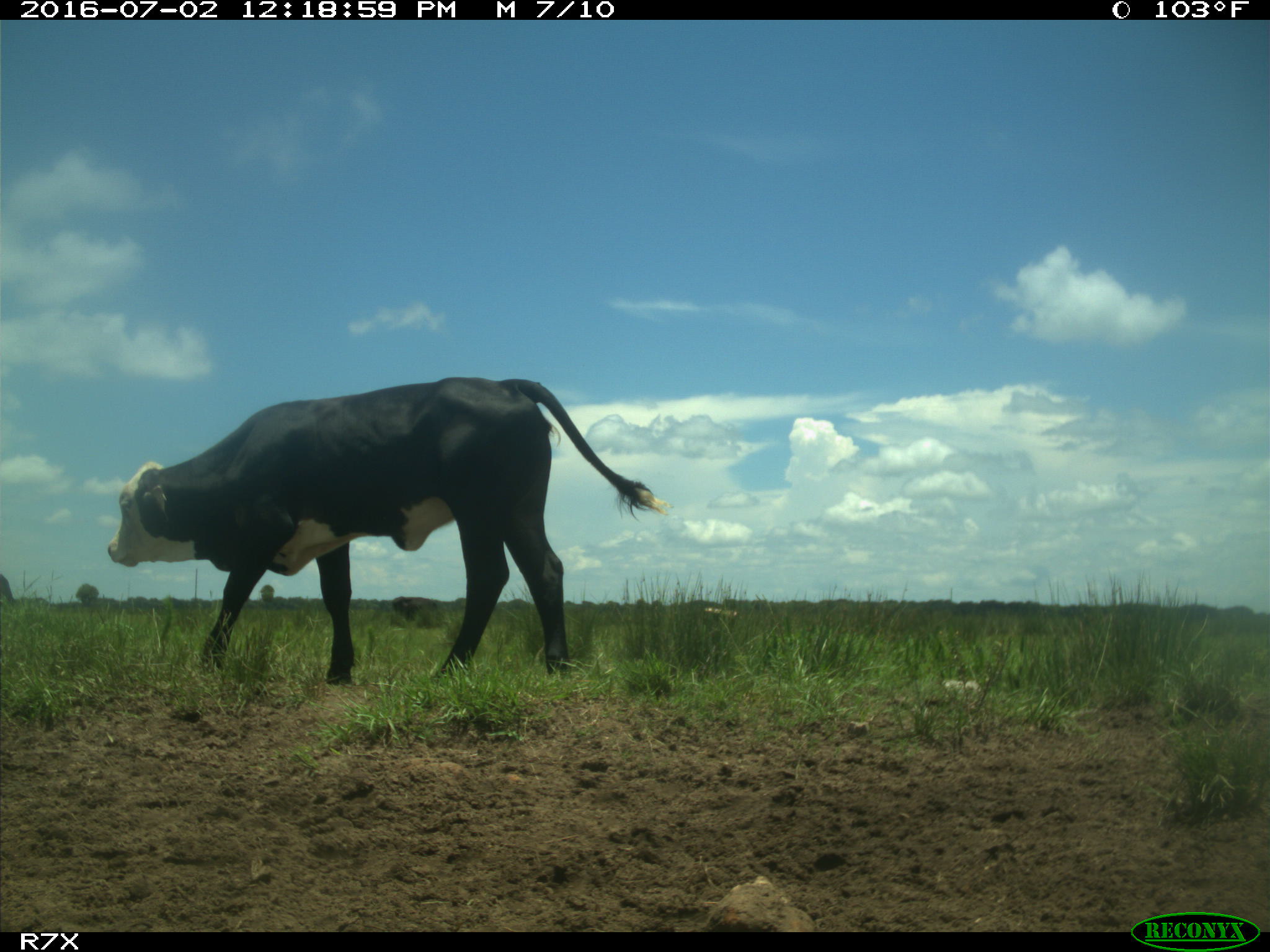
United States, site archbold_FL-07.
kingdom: Animalia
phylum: Chordata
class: Mammalia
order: Artiodactyla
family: Bovidae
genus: Bos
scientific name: Bos taurus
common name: domestic cow